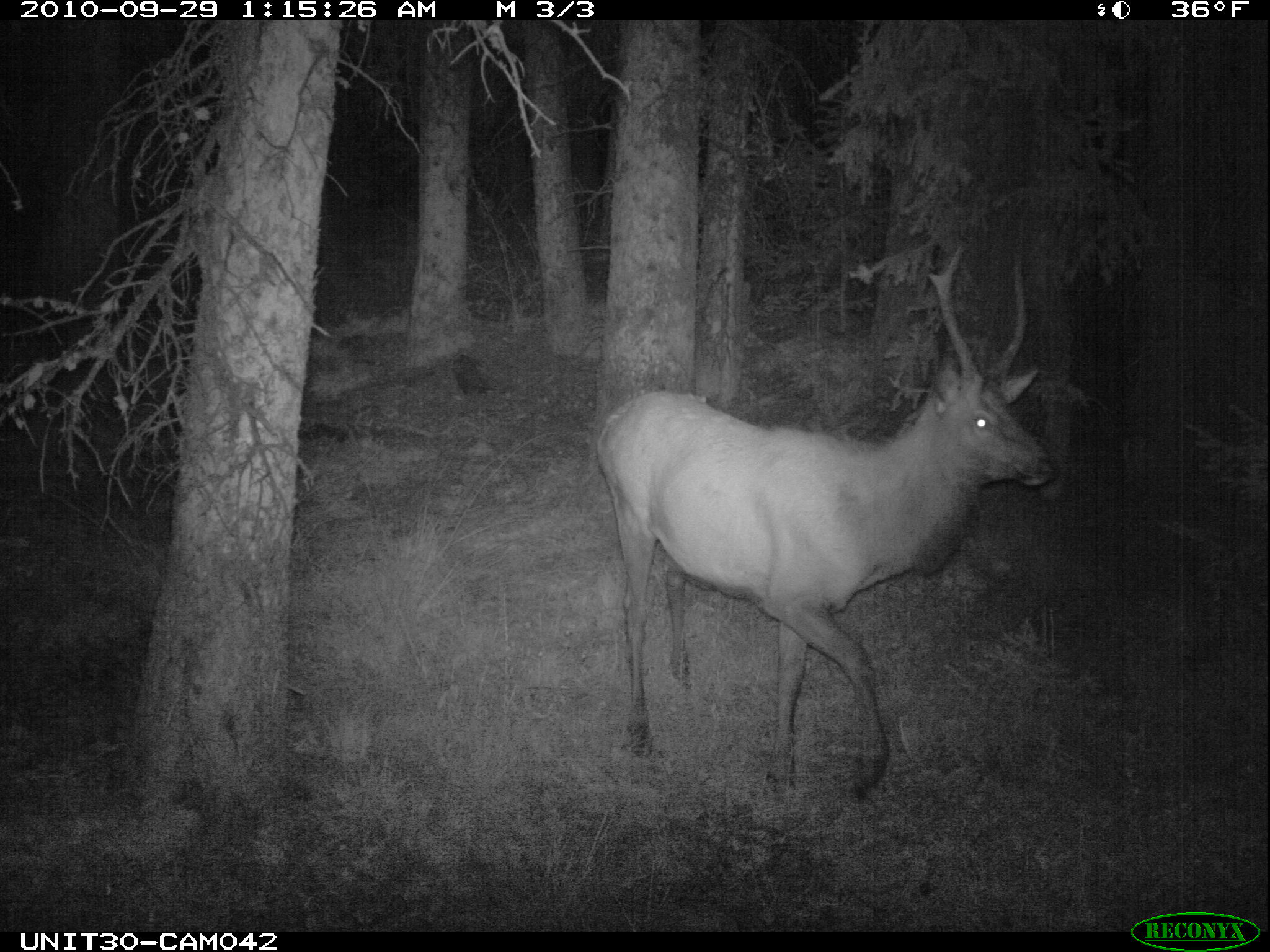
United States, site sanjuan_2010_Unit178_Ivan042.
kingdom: Animalia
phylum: Chordata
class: Mammalia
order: Artiodactyla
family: Cervidae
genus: Cervus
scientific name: Cervus elaphus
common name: red deer